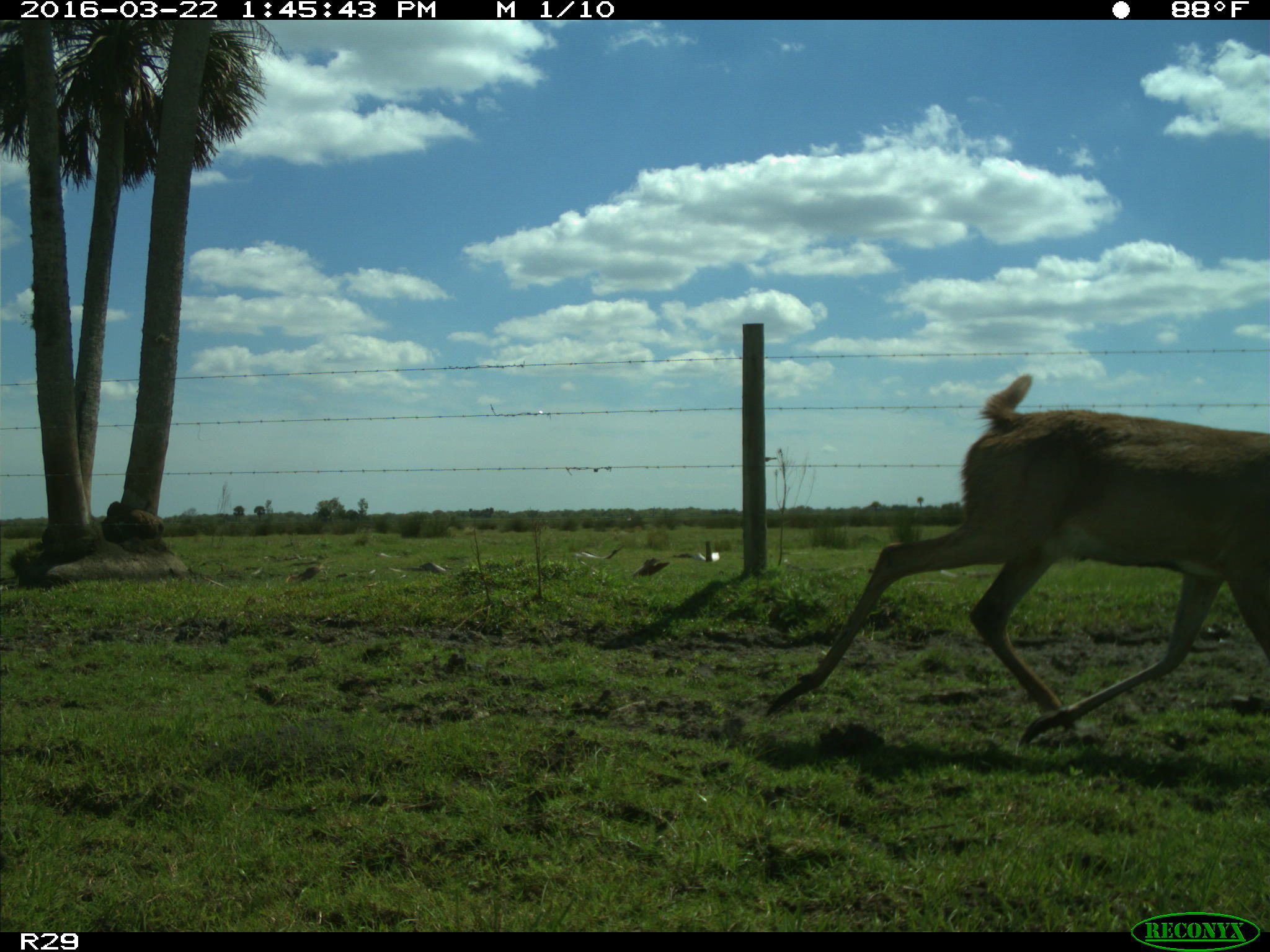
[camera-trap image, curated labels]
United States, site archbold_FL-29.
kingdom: Animalia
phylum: Chordata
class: Mammalia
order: Artiodactyla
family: Cervidae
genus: Odocoileus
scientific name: Odocoileus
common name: deer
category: unidentified deer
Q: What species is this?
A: Unidentified deer (deer) (Odocoileus).